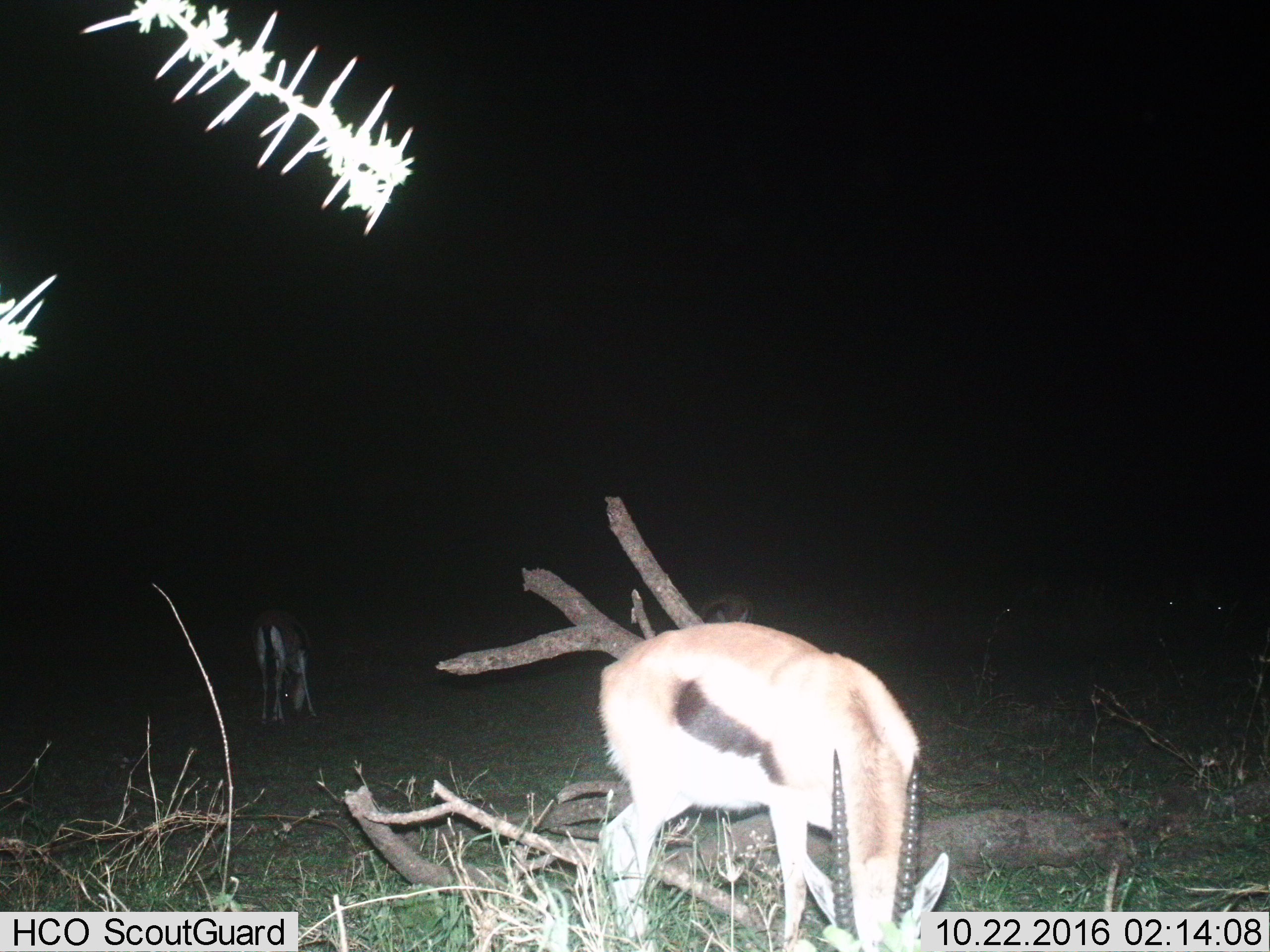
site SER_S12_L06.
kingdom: Animalia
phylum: Chordata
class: Mammalia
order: Artiodactyla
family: Bovidae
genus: Eudorcas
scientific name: Eudorcas thomsonii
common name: thomson's gazelle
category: gazellethomsons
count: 3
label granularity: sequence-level